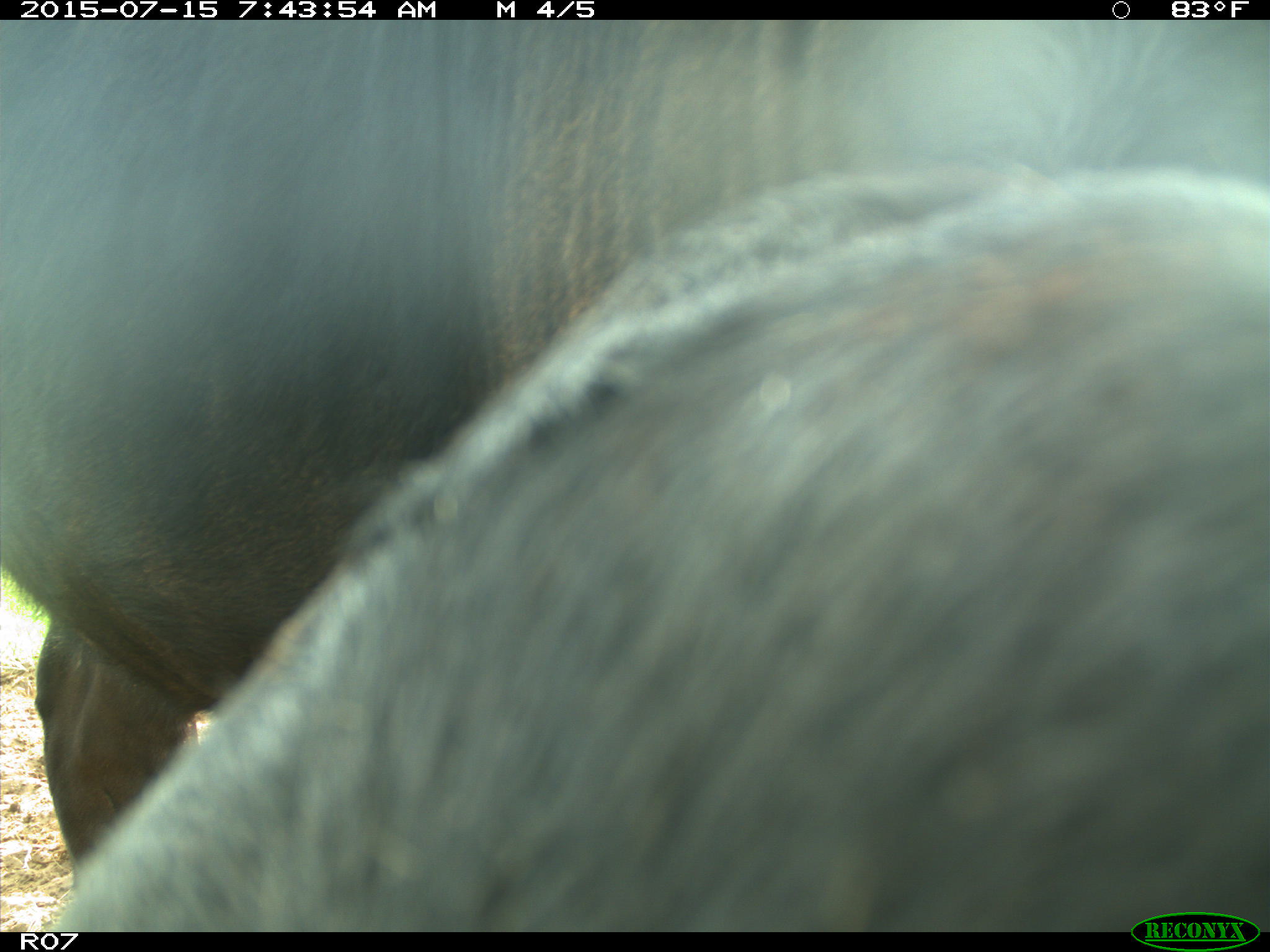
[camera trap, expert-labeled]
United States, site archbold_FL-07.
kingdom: Animalia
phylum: Chordata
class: Mammalia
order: Artiodactyla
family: Bovidae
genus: Bos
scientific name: Bos taurus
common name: domestic cow